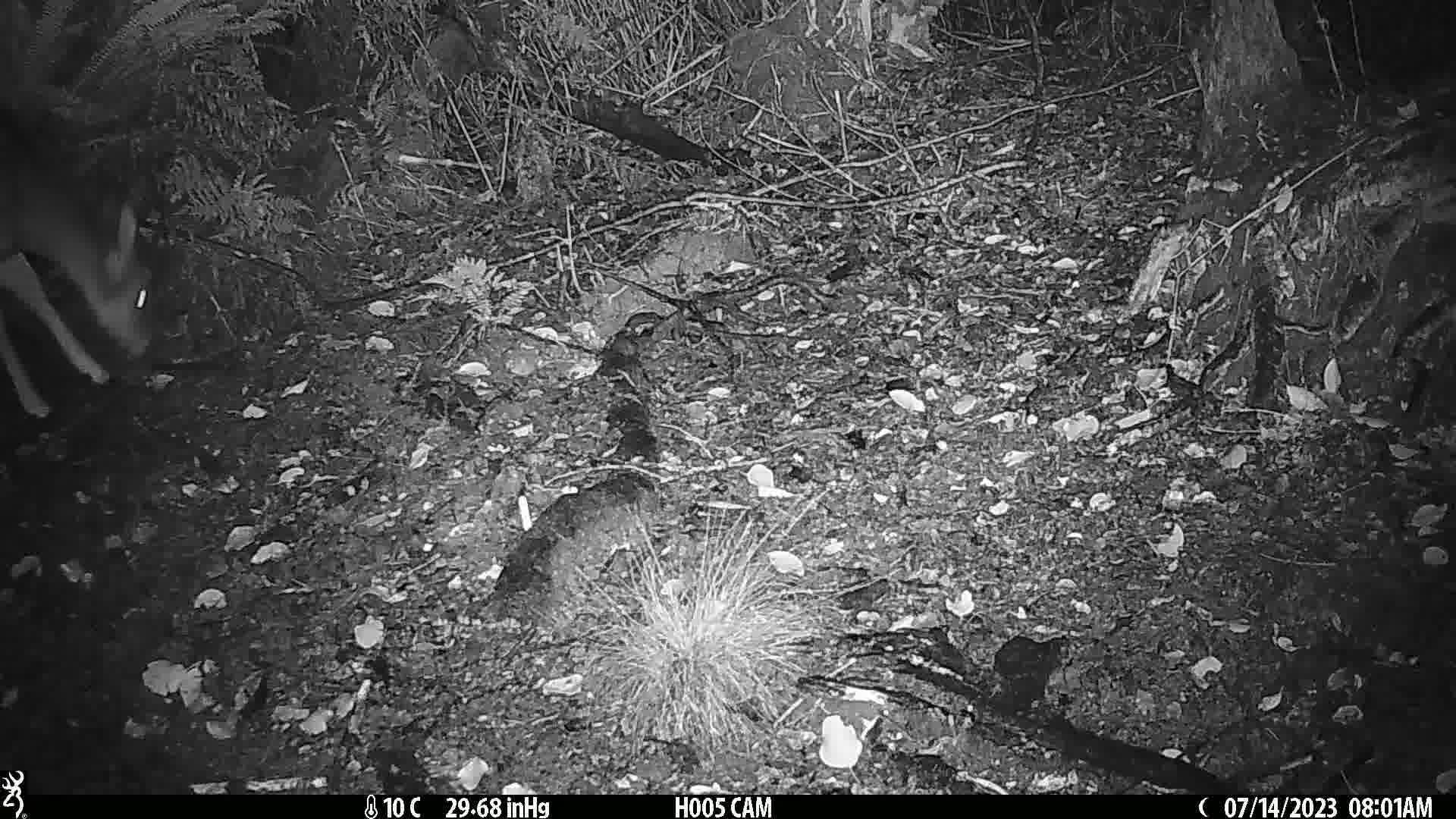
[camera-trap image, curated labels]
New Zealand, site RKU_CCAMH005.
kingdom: Animalia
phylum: Chordata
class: Mammalia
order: Artiodactyla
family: Cervidae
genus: Odocoileus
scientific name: Odocoileus virginianus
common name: white-tailed deer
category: white tailed deer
White tailed deer (white-tailed deer) (Odocoileus virginianus).